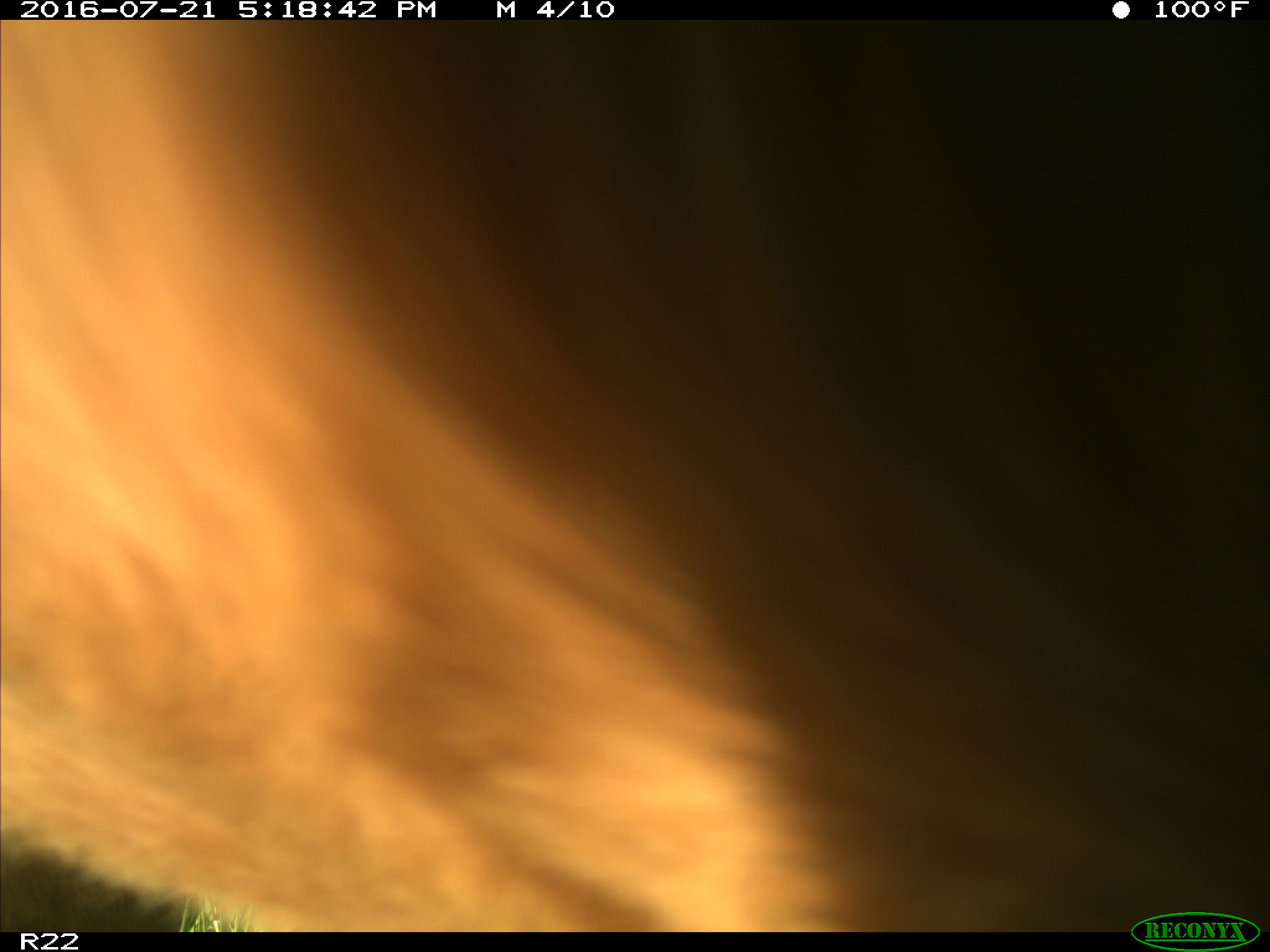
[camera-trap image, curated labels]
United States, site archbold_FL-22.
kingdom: Animalia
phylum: Chordata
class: Mammalia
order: Artiodactyla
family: Bovidae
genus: Bos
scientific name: Bos taurus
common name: domestic cow